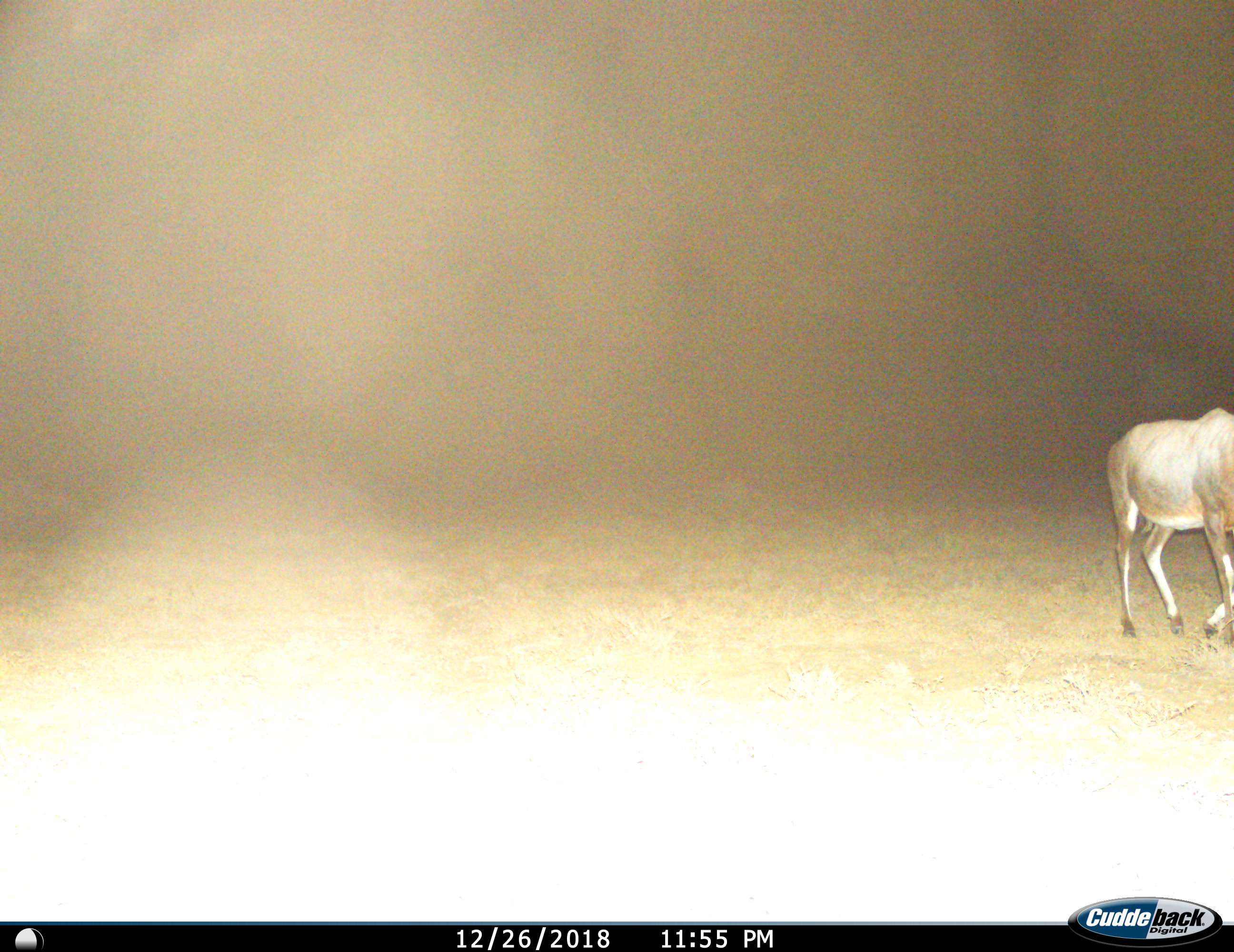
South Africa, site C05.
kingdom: Animalia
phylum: Chordata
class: Mammalia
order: Artiodactyla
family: Bovidae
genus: Damaliscus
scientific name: Damaliscus pygargus phillipsi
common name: blesbok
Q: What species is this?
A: Blesbok (Damaliscus pygargus phillipsi).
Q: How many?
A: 1.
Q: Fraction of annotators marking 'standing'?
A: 20%.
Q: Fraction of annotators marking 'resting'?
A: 0%.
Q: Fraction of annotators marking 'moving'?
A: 100%.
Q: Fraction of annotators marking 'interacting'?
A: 0%.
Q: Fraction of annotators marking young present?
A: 0%.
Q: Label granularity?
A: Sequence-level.